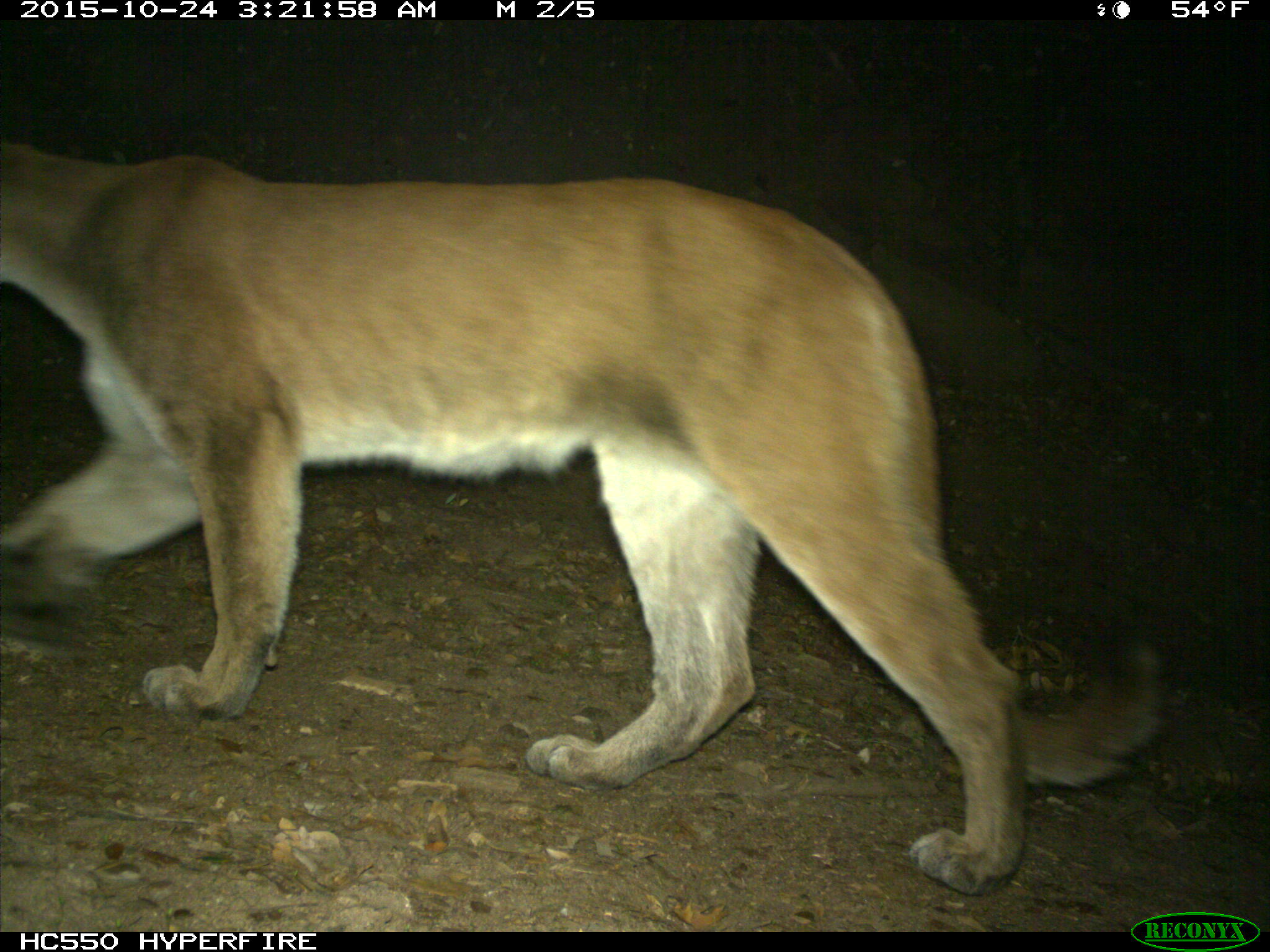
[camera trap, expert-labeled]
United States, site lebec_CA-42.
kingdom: Animalia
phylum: Chordata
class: Mammalia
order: Carnivora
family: Felidae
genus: Puma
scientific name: Puma concolor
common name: mountain lion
Puma concolor (mountain lion).